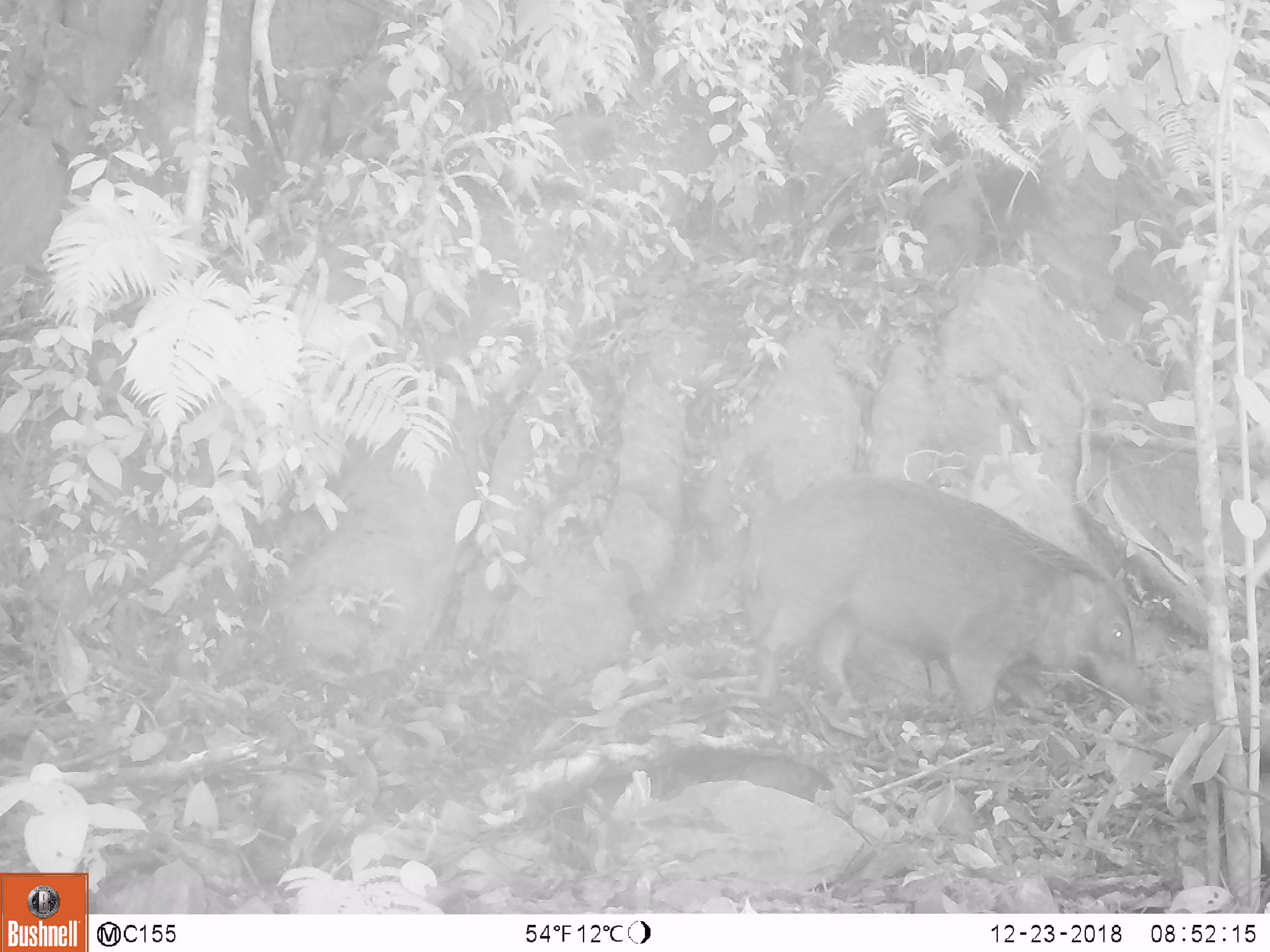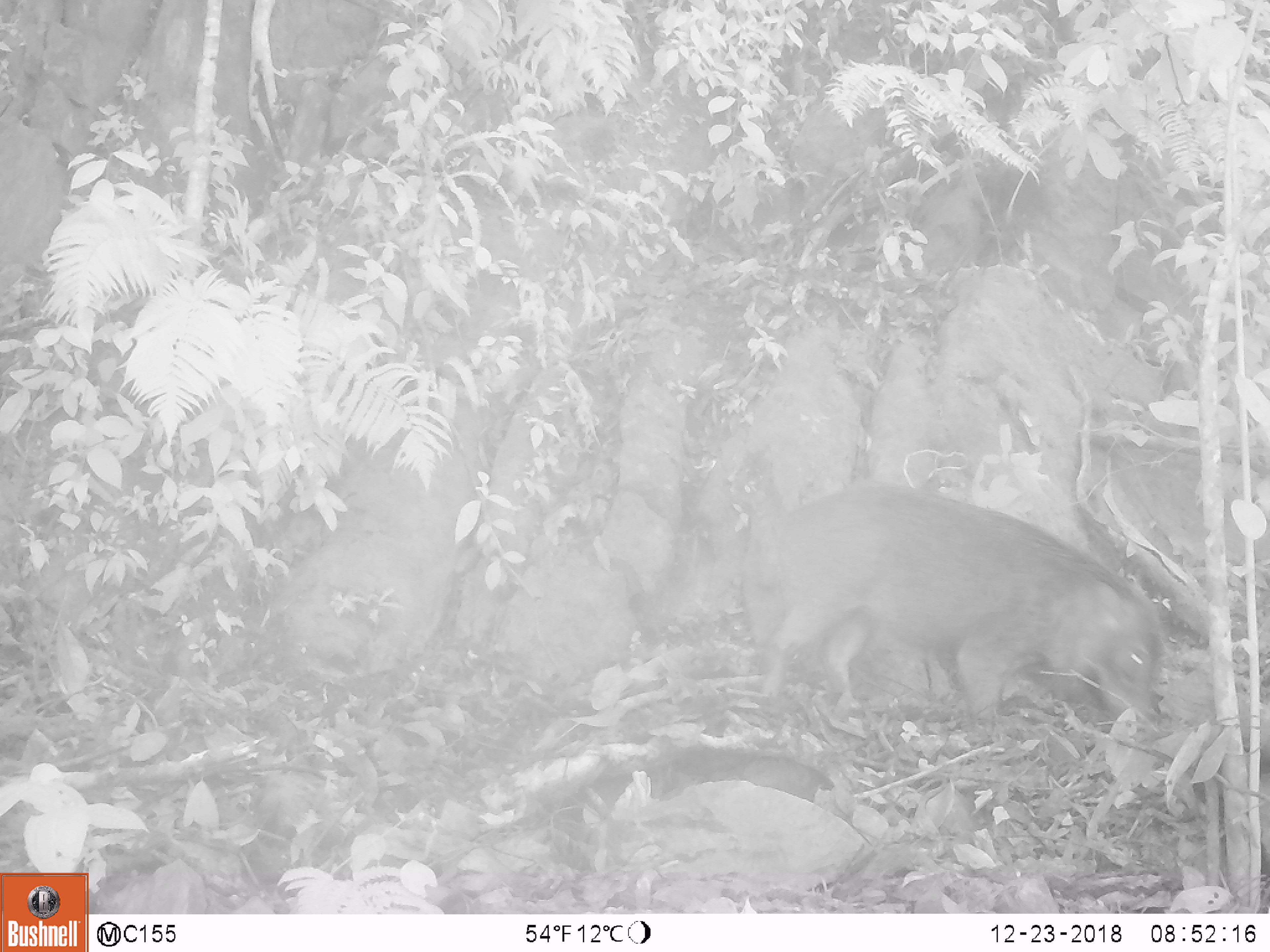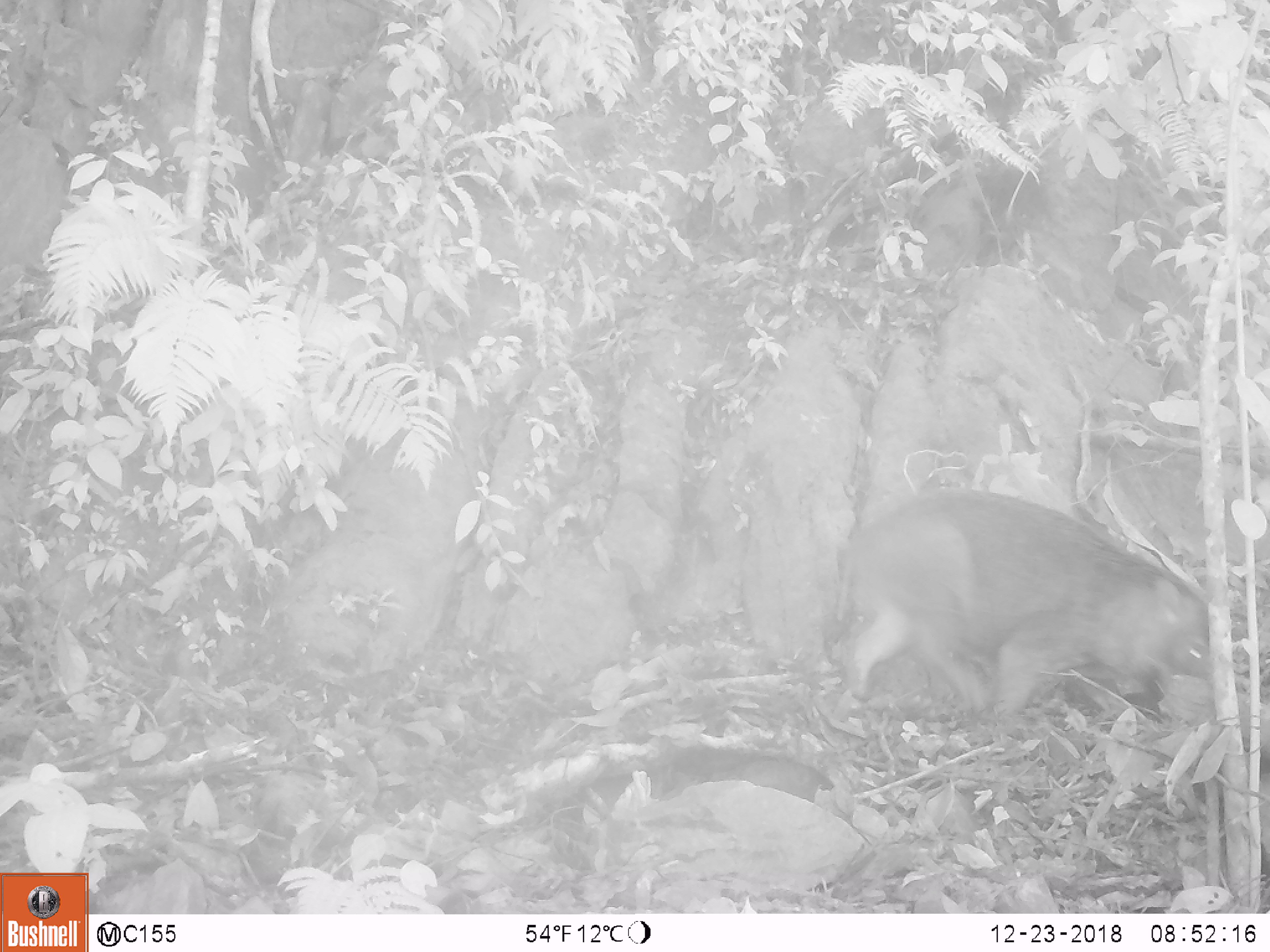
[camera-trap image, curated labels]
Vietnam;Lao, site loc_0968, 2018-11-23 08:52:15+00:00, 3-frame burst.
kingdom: Animalia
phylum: Chordata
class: Mammalia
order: Artiodactyla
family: Suidae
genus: Sus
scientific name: Sus scrofa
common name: eurasian wild pig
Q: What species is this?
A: Eurasian wild pig (Sus scrofa).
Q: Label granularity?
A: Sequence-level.